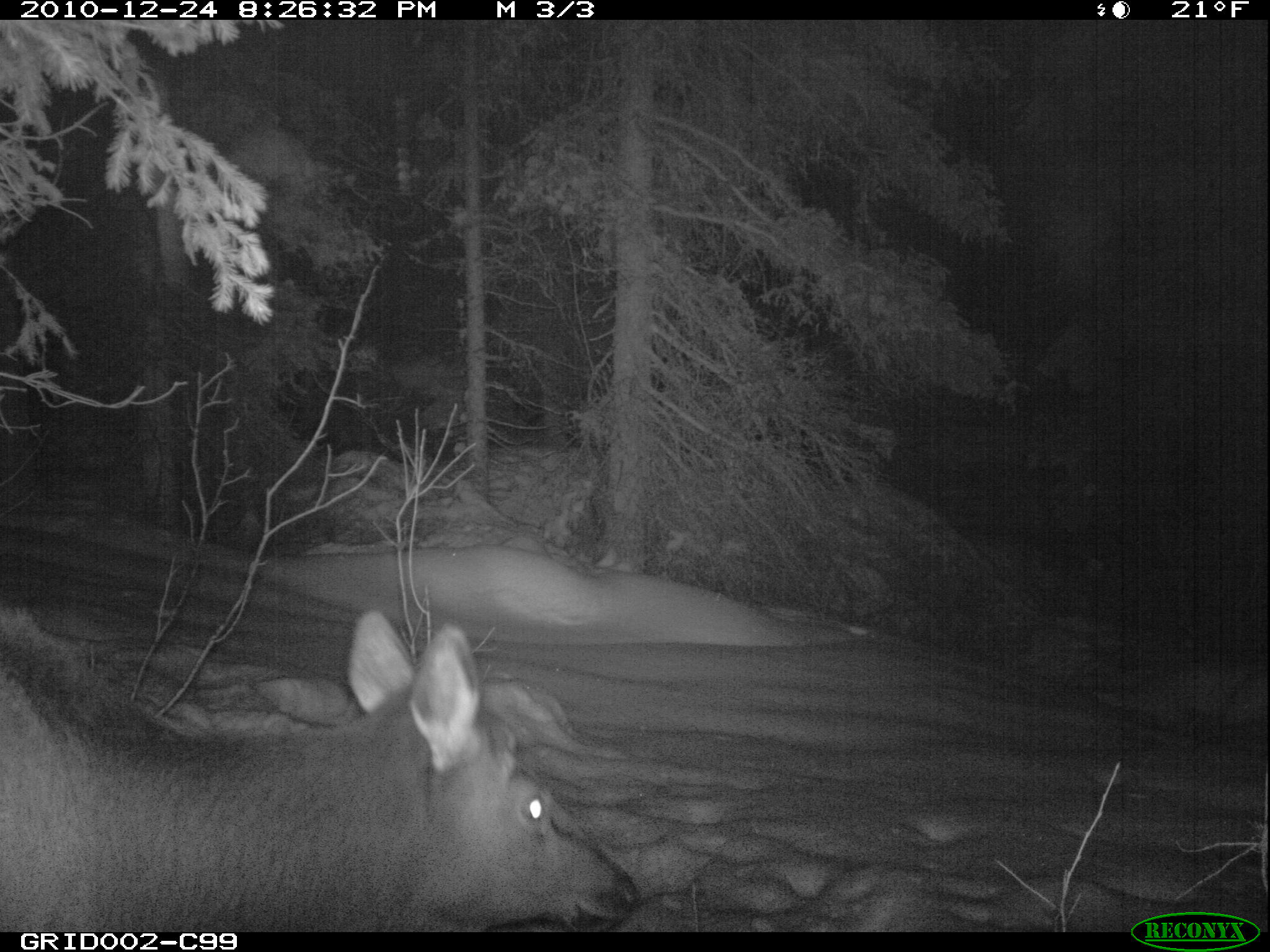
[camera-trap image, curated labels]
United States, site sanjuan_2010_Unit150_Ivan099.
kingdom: Animalia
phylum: Chordata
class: Mammalia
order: Artiodactyla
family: Cervidae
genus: Cervus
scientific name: Cervus elaphus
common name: red deer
Cervus elaphus (red deer).